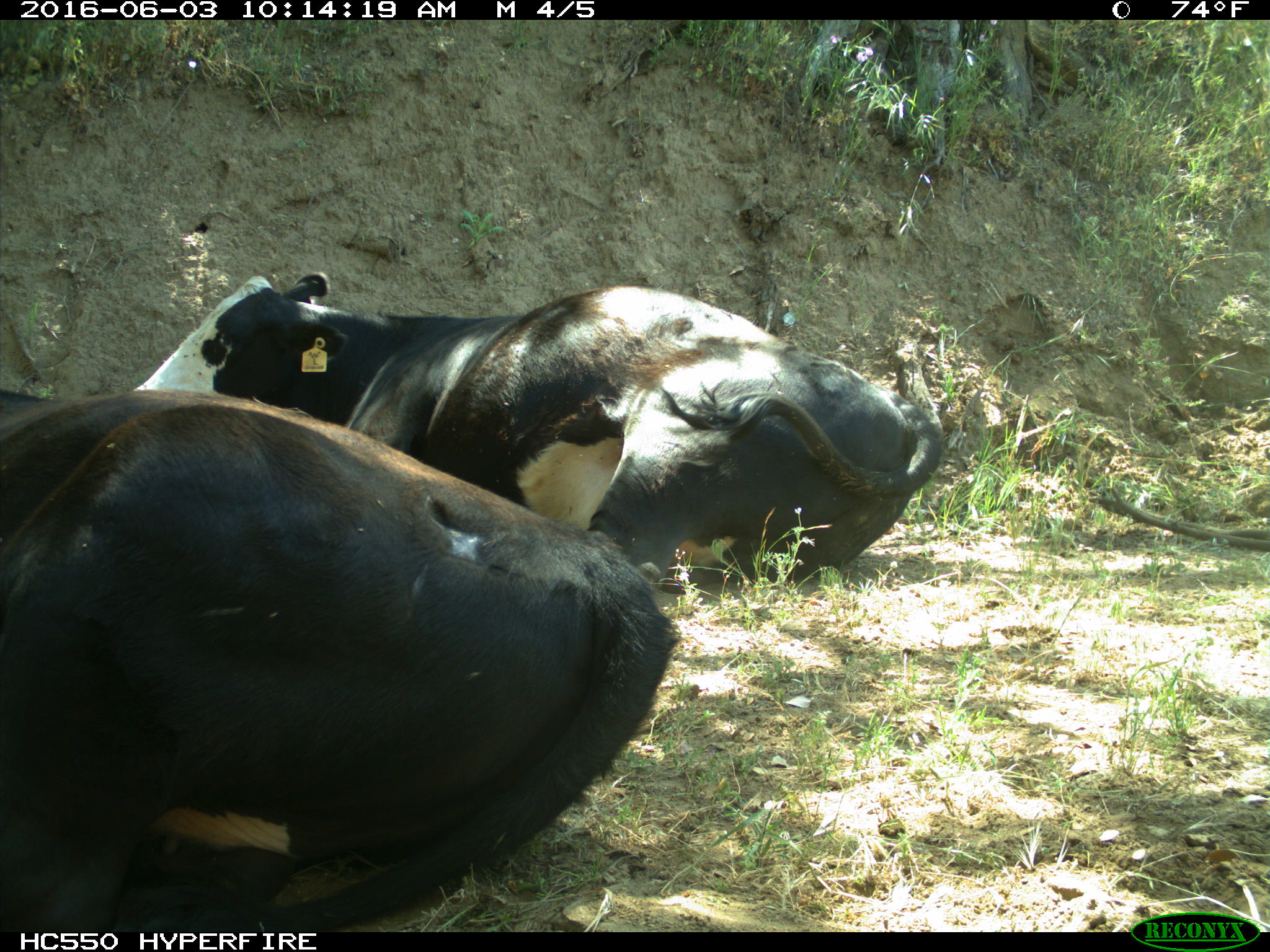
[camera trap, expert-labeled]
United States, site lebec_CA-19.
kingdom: Animalia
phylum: Chordata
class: Mammalia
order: Artiodactyla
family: Bovidae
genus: Bos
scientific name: Bos taurus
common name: domestic cow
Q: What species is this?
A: Bos taurus (domestic cow).